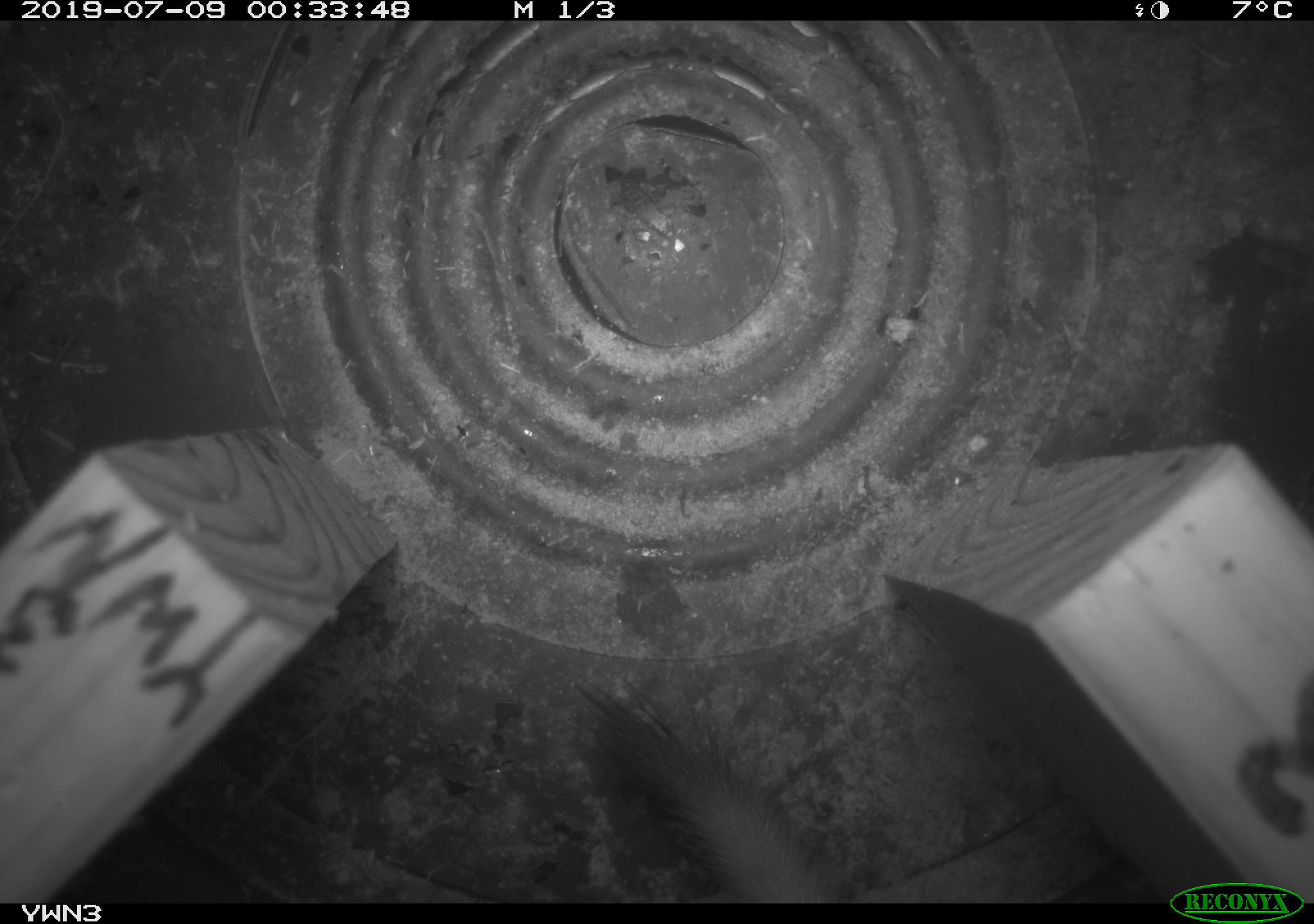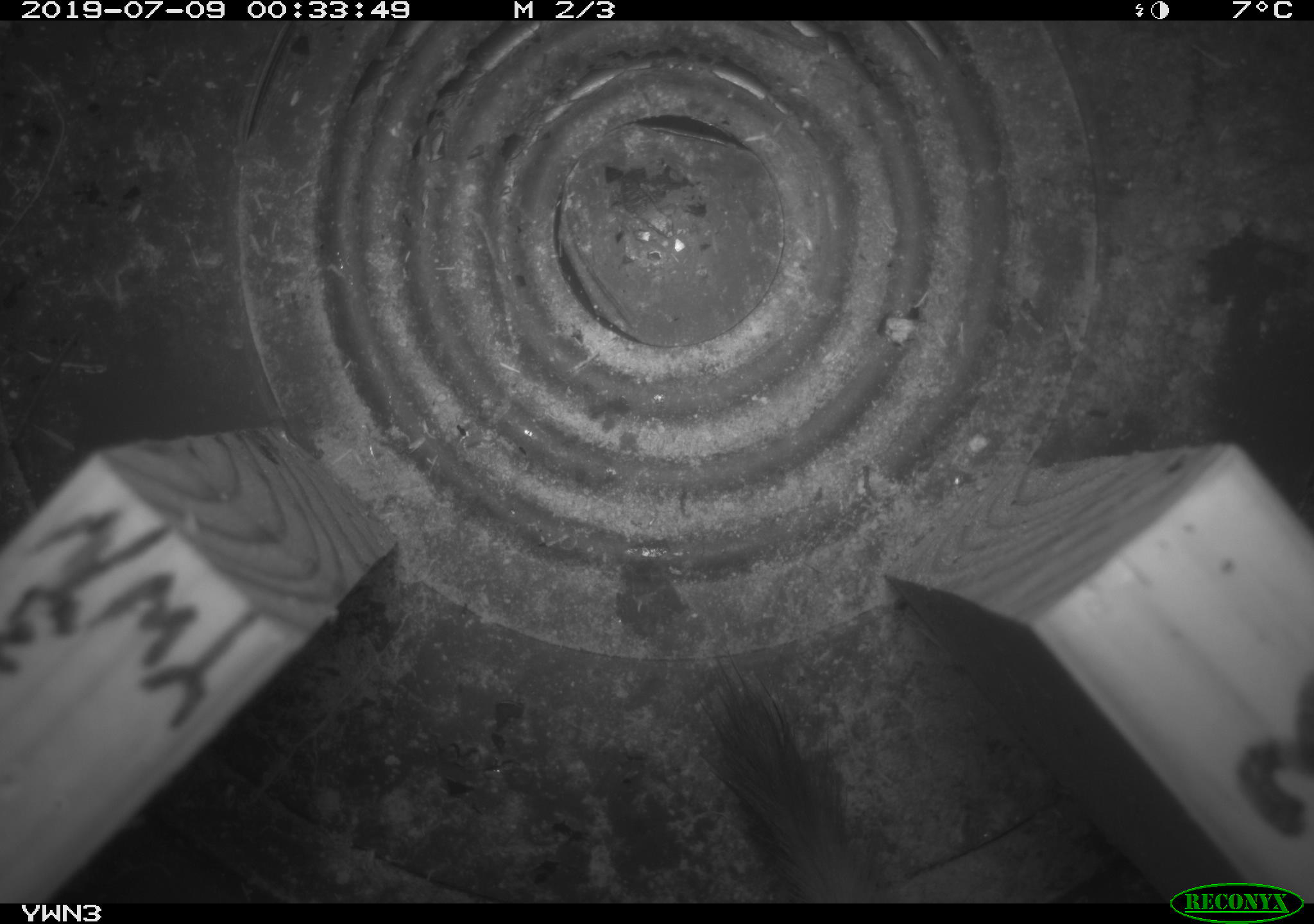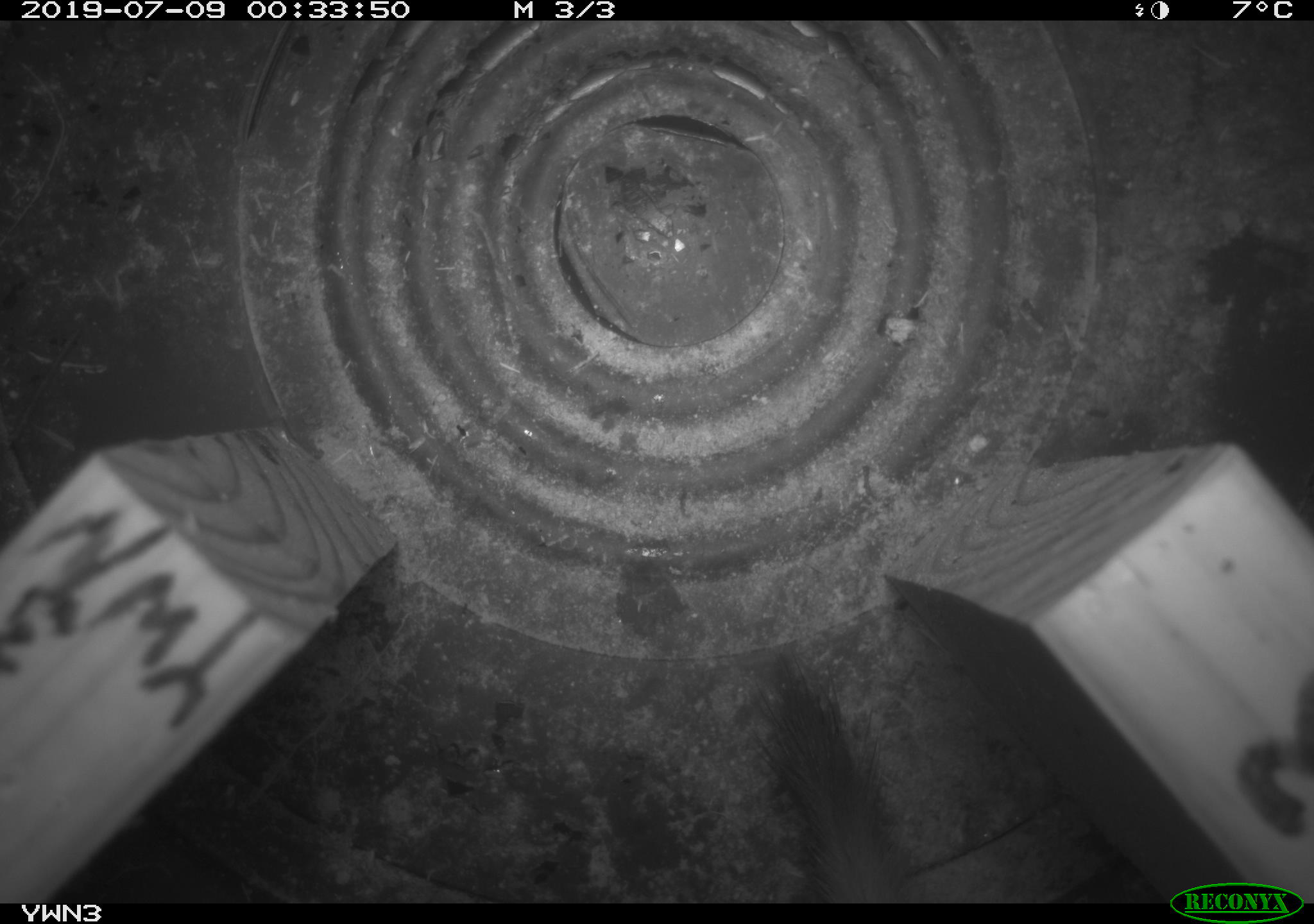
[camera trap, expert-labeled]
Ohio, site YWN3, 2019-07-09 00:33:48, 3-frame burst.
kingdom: Animalia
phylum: Chordata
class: Mammalia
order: Carnivora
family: Mustelidae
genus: Neogale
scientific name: Neogale frenata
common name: long-tailed weasel